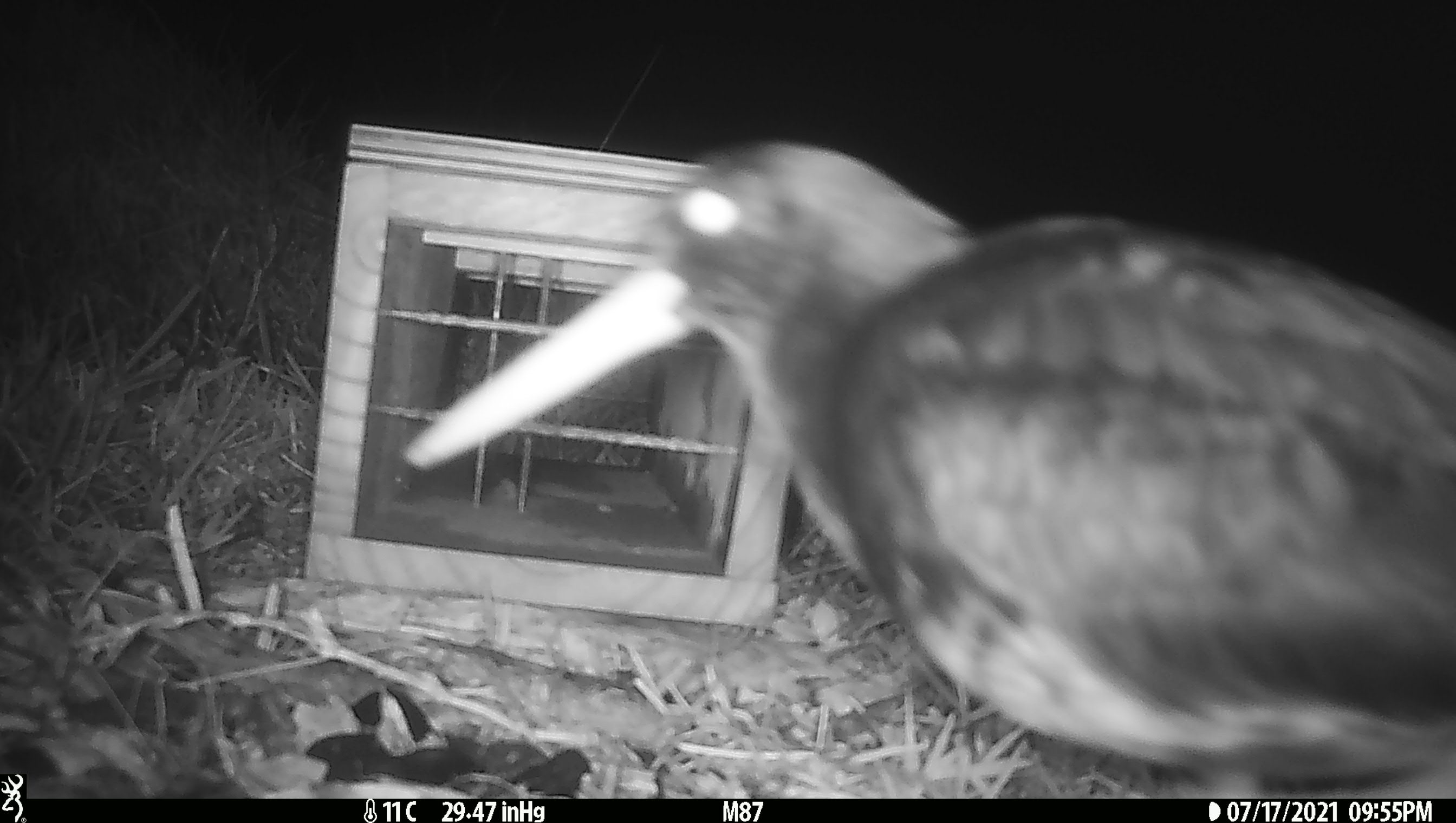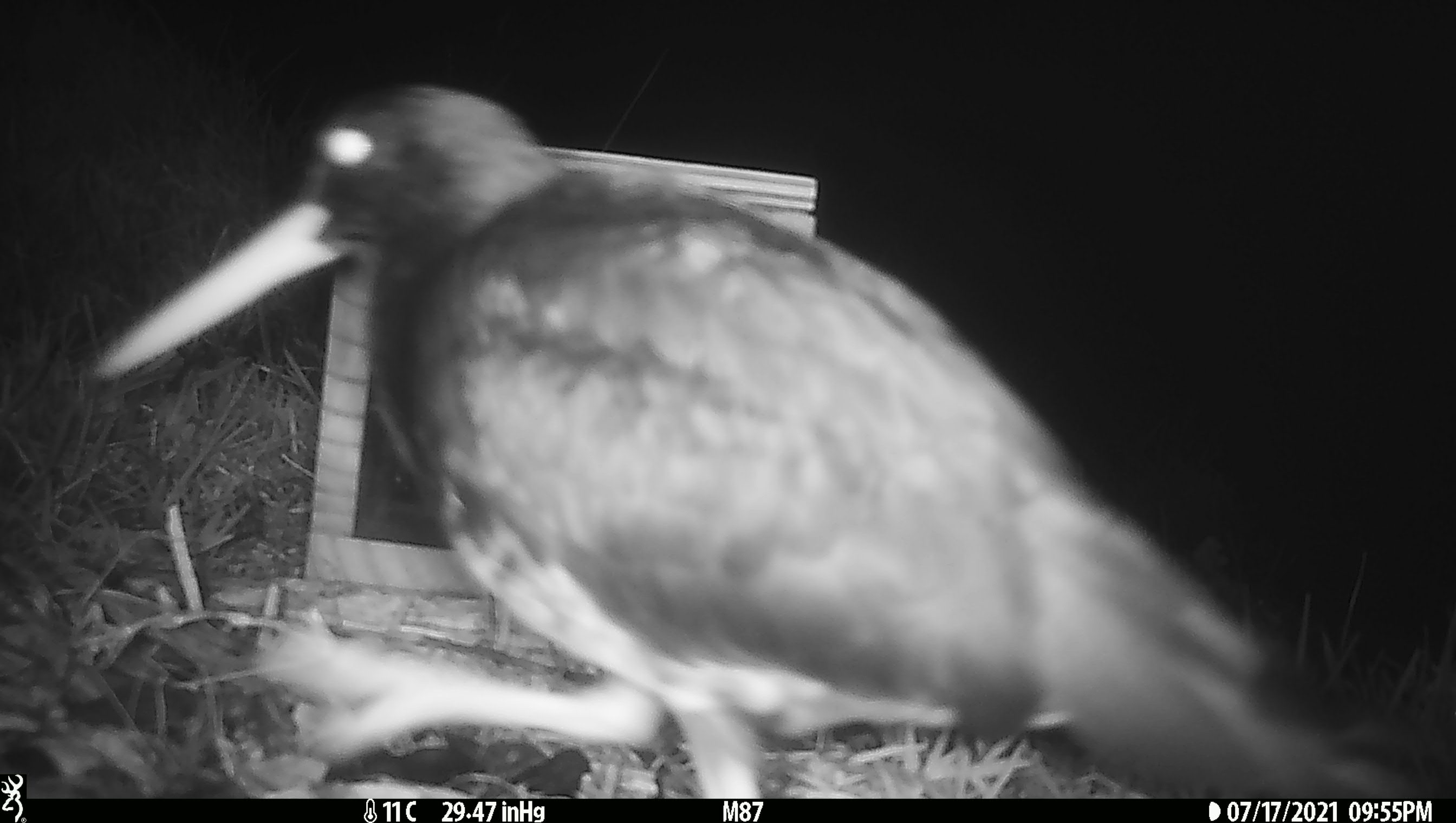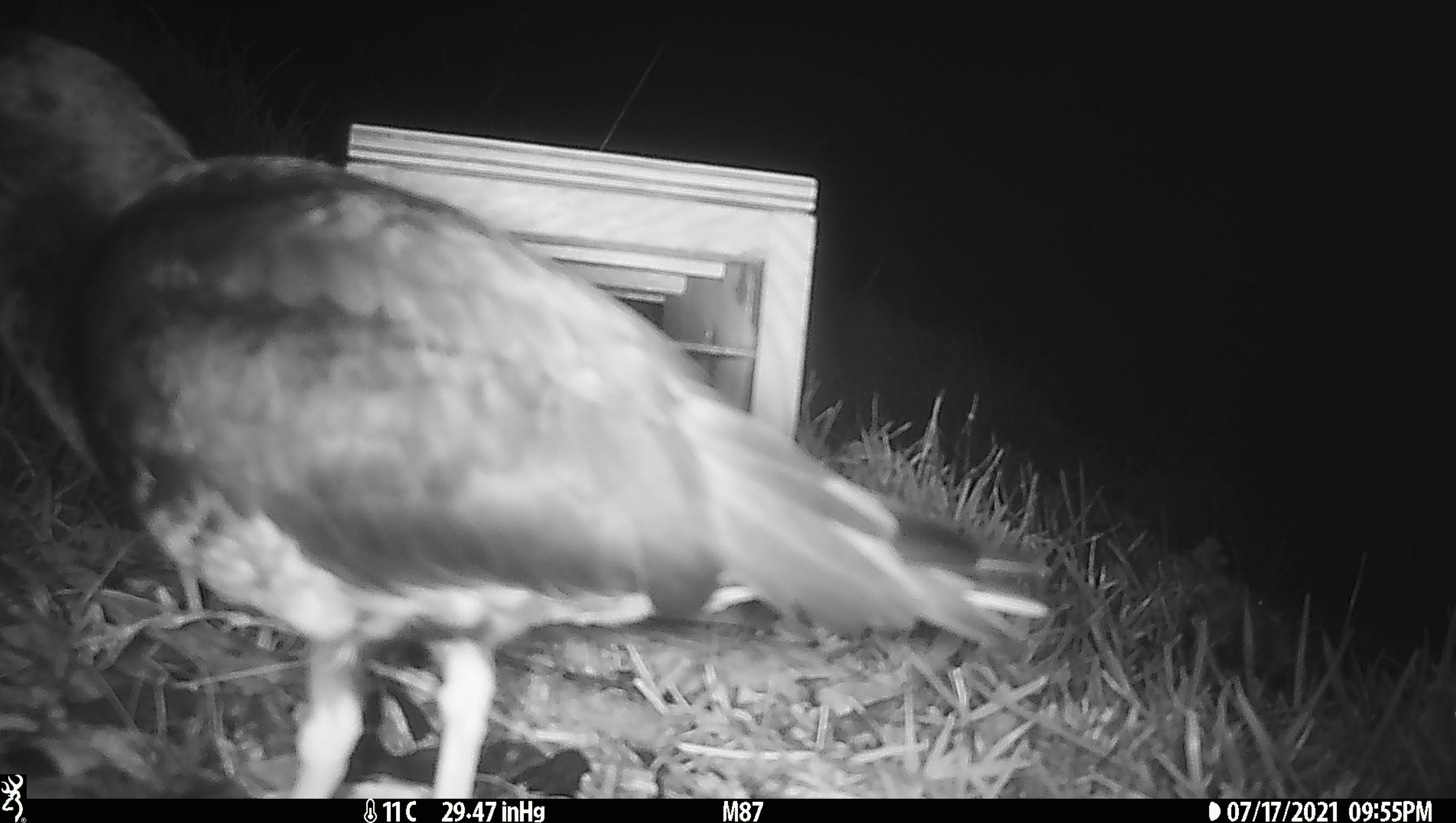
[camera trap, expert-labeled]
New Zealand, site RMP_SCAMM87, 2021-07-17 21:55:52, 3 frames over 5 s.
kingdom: Animalia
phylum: Chordata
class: Aves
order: Charadriiformes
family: Haematopodidae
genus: Haematopus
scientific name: Haematopus unicolor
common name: variable oystercatcher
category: oystercatcher